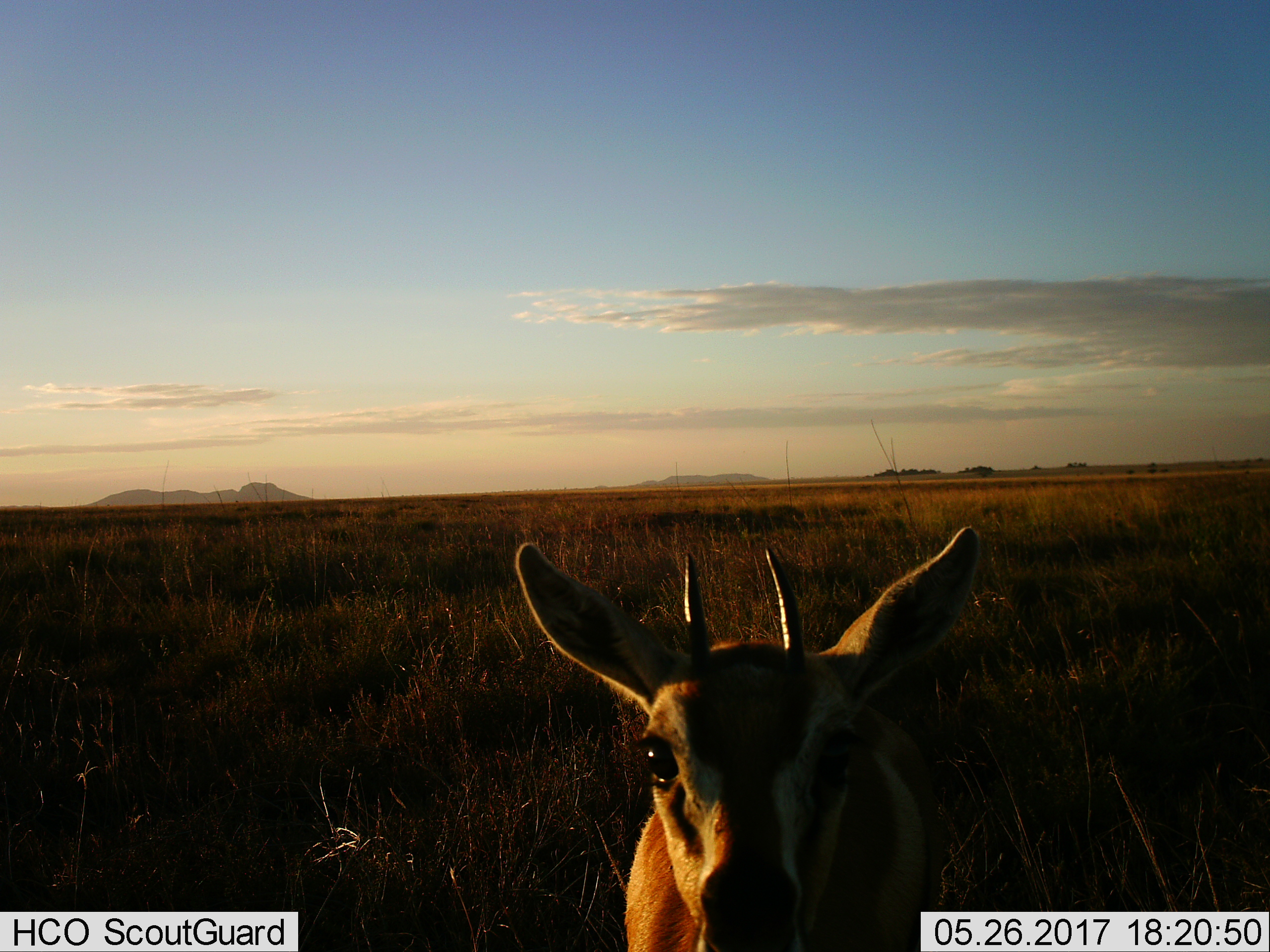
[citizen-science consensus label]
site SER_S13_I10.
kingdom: Animalia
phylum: Chordata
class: Mammalia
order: Artiodactyla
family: Bovidae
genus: Eudorcas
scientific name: Eudorcas thomsonii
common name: thomson's gazelle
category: gazellethomsons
Gazellethomsons (thomson's gazelle) (Eudorcas thomsonii), count 1. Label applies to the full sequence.